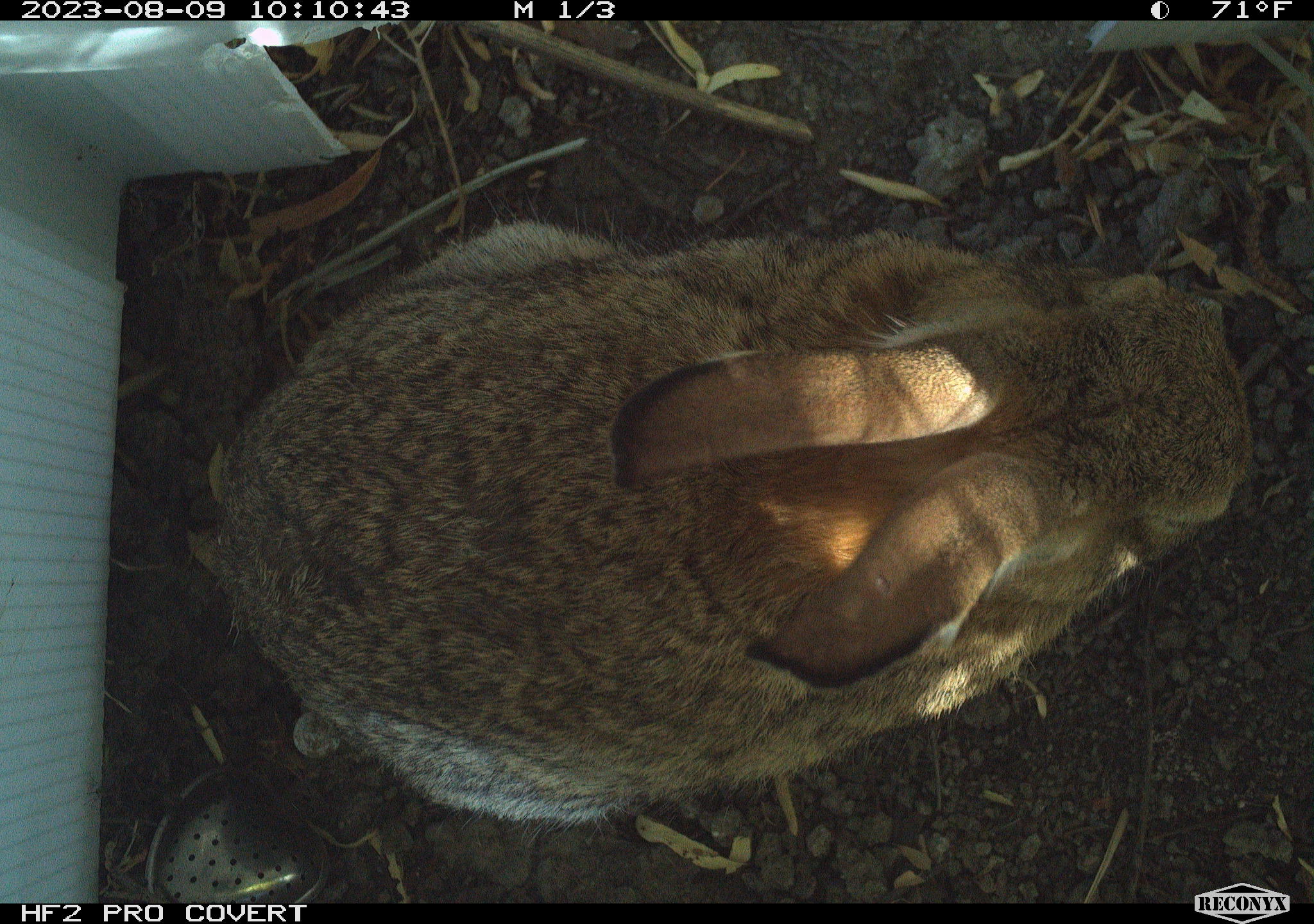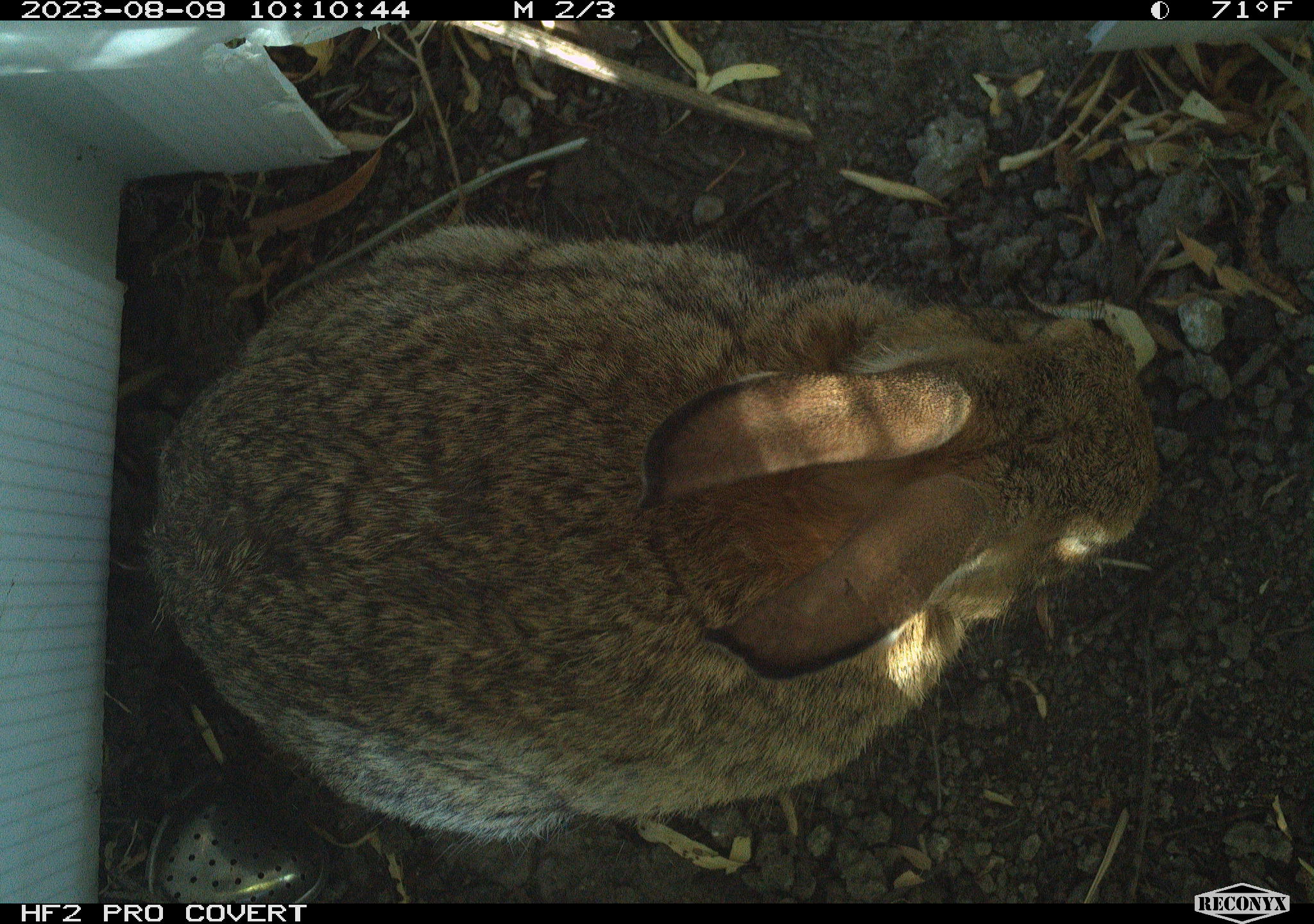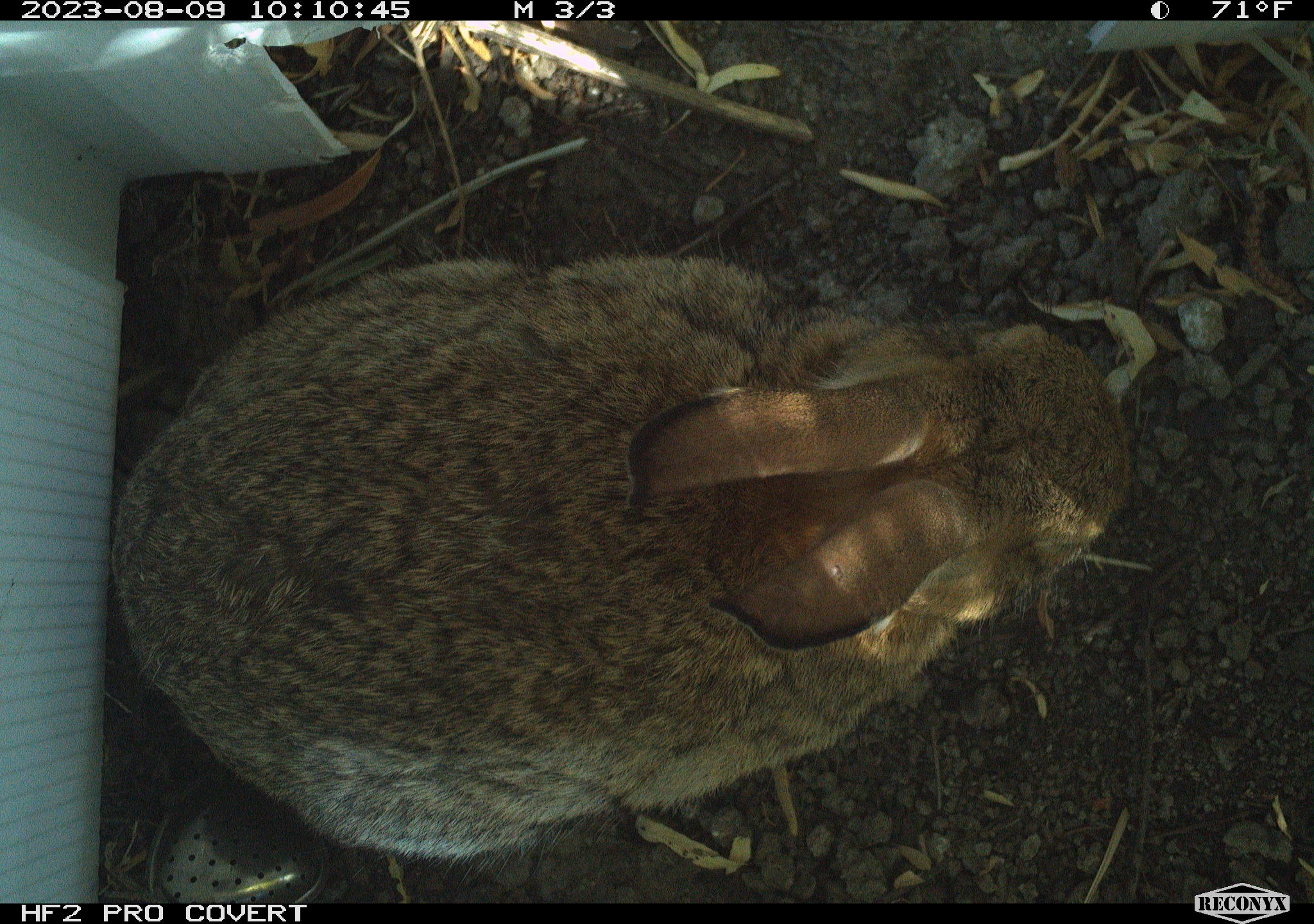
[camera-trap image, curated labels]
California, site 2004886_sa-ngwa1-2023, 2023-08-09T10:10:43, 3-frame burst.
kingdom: Animalia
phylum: Chordata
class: Mammalia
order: Lagomorpha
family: Leporidae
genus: Sylvilagus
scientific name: Sylvilagus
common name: cottontail rabbits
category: sylvilagus species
Sylvilagus species (cottontail rabbits) (Sylvilagus).